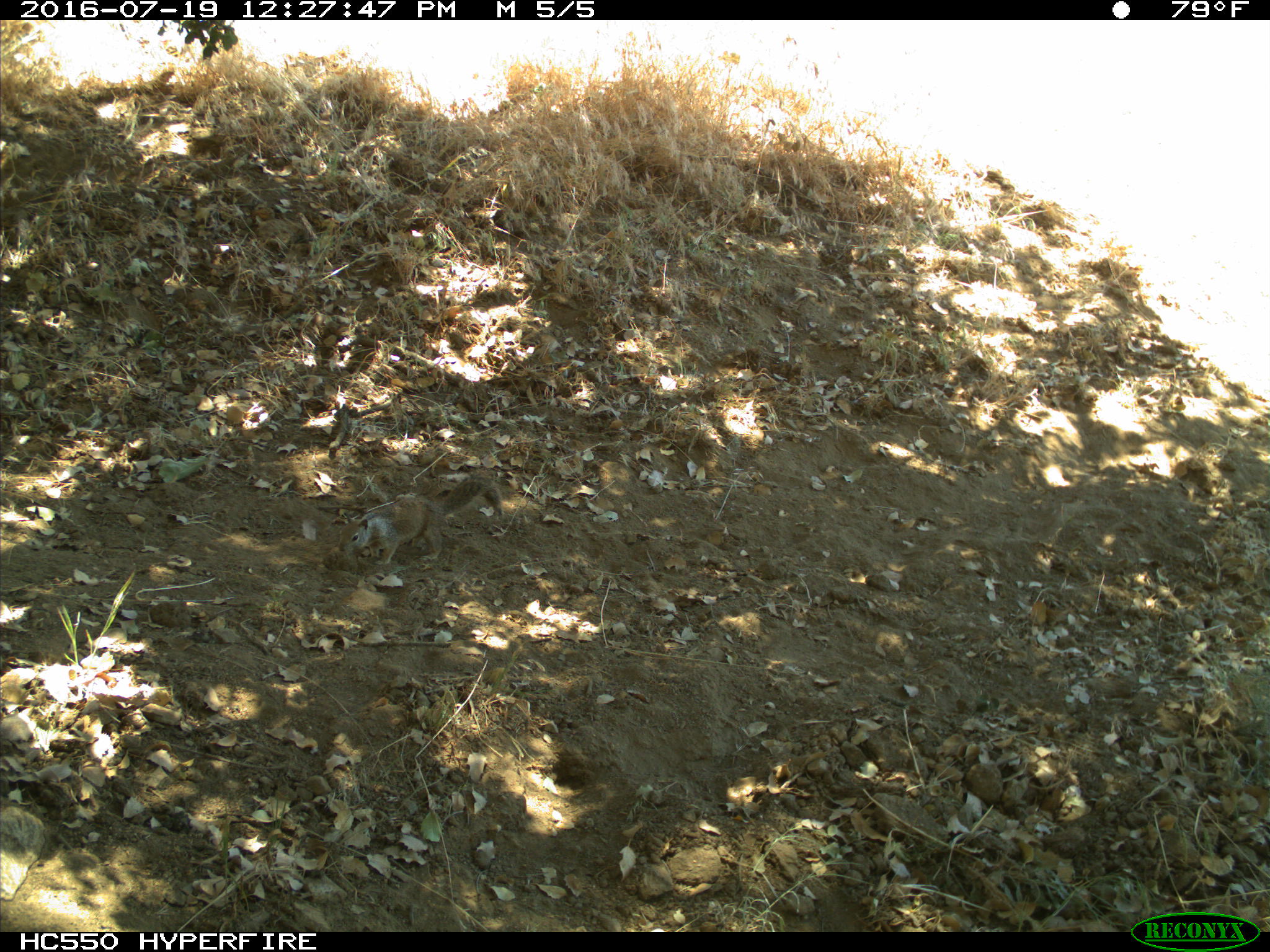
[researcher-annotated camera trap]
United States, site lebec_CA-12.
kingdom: Animalia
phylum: Chordata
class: Mammalia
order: Rodentia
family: Sciuridae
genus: Otospermophilus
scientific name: Otospermophilus beecheyi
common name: california ground squirrel